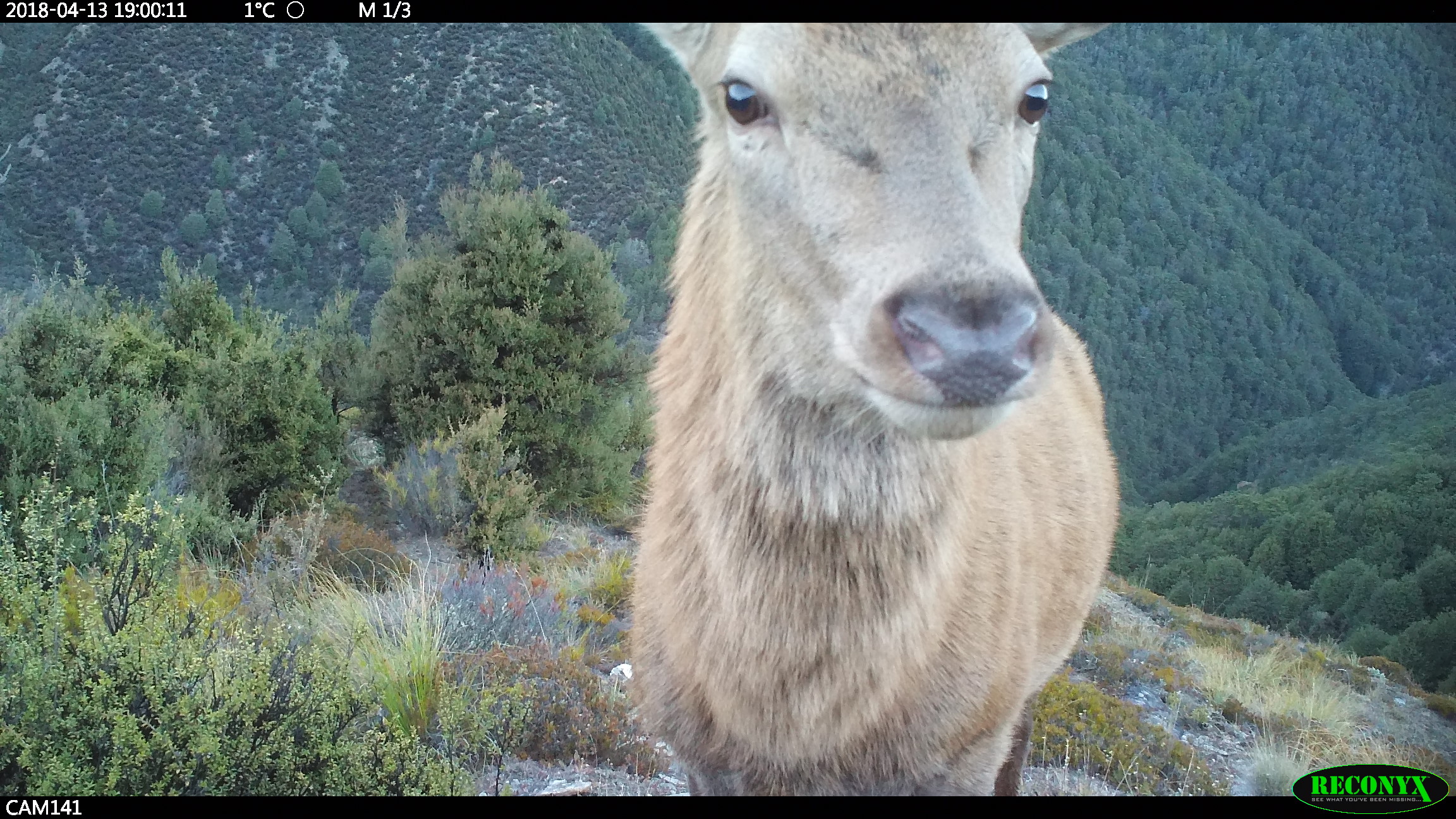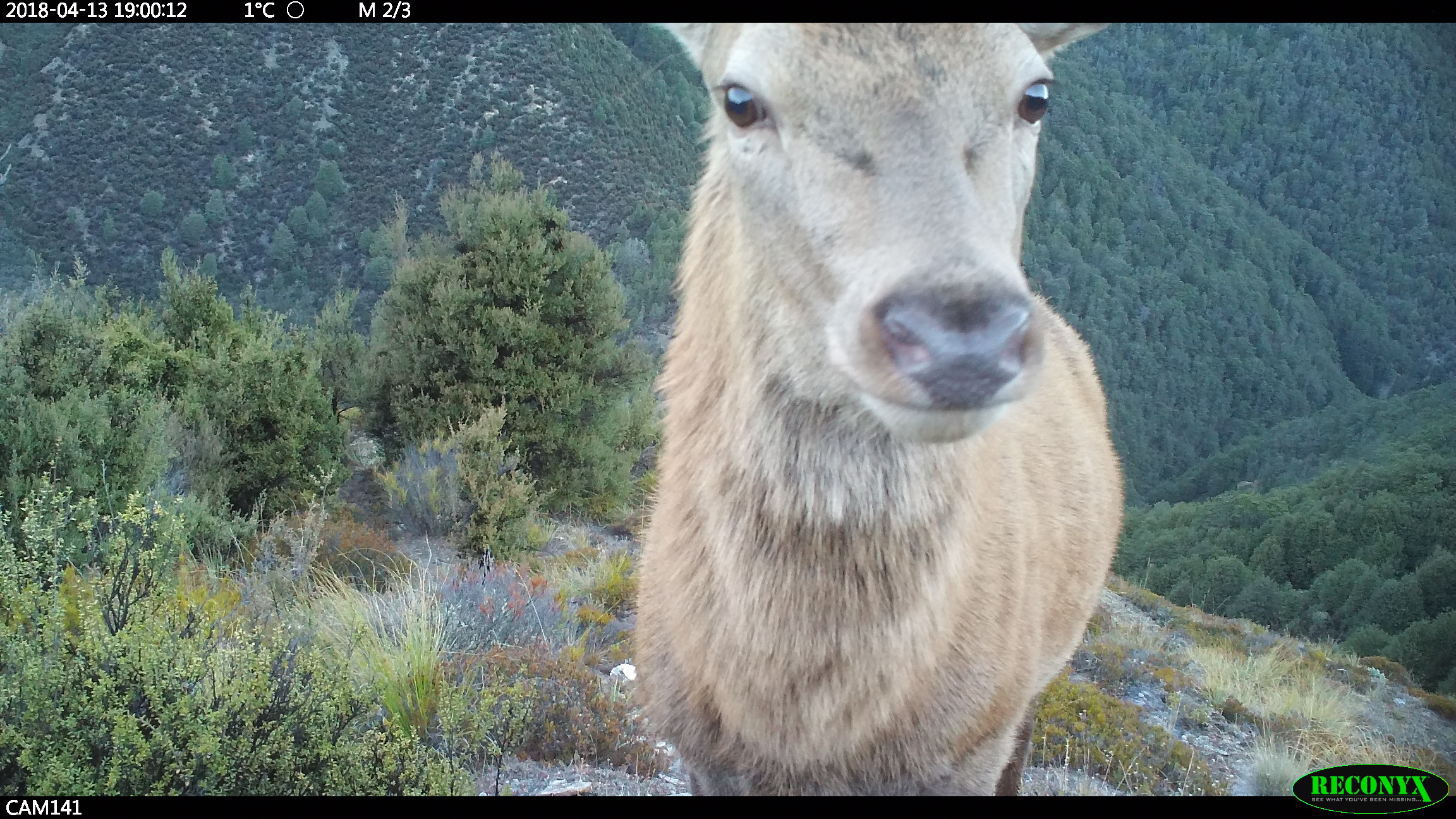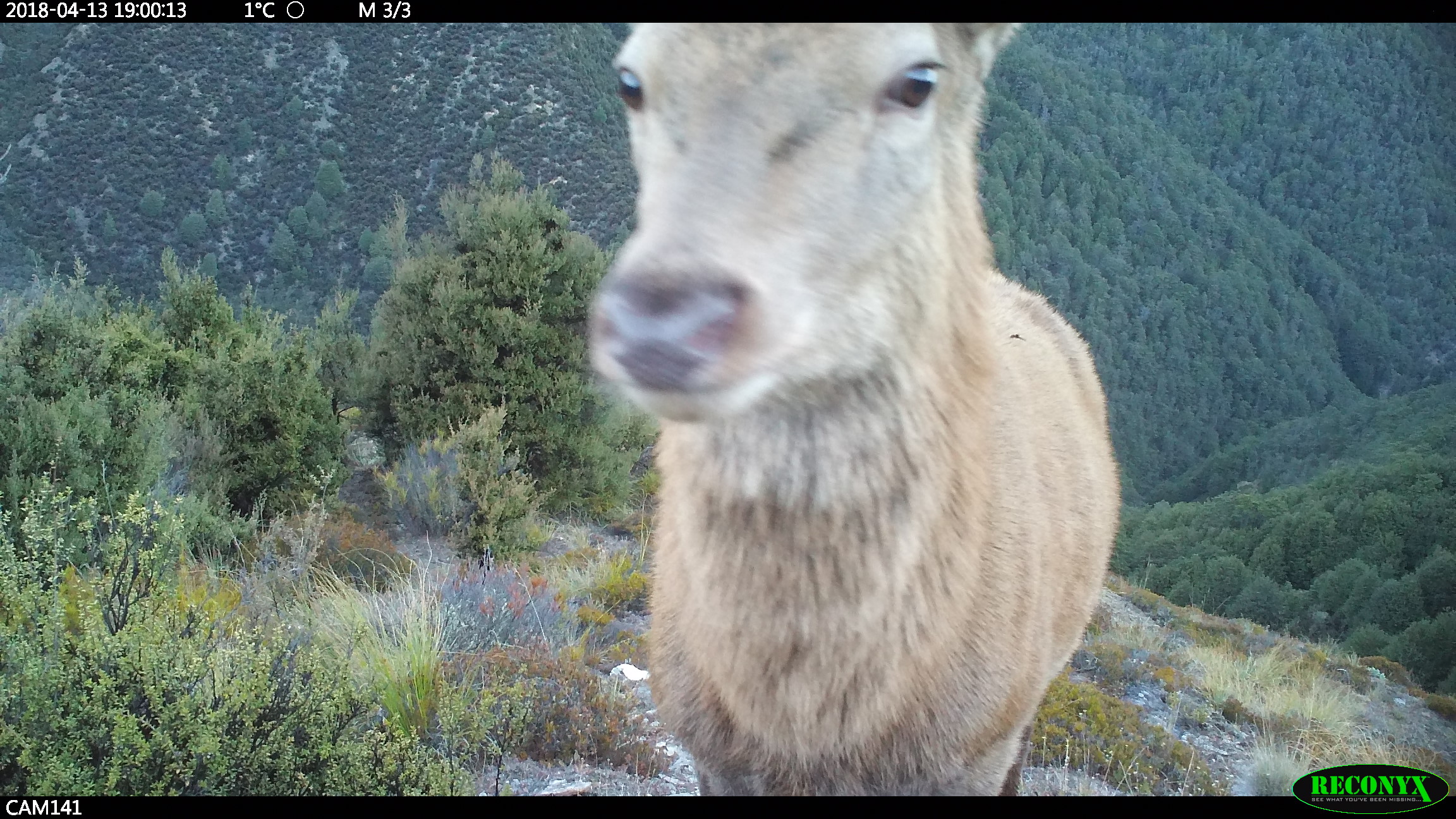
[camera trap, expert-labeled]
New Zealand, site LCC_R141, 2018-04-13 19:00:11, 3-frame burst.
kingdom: Animalia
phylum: Chordata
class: Mammalia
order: Artiodactyla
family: Cervidae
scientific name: Cervidae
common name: deer